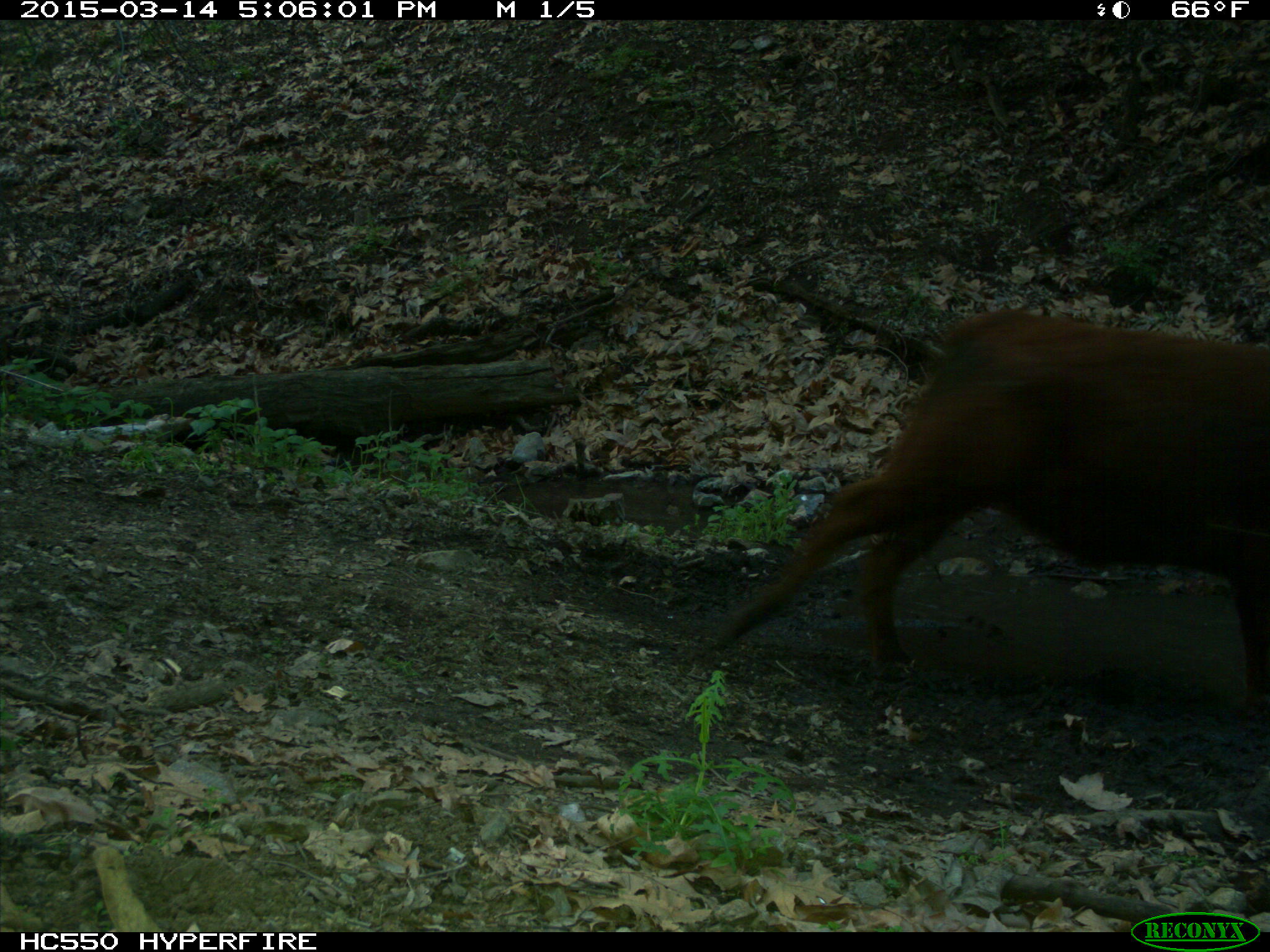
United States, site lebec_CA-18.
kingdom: Animalia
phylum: Chordata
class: Mammalia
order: Artiodactyla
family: Bovidae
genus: Bos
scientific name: Bos taurus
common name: domestic cow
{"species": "Bos taurus (domestic cow)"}